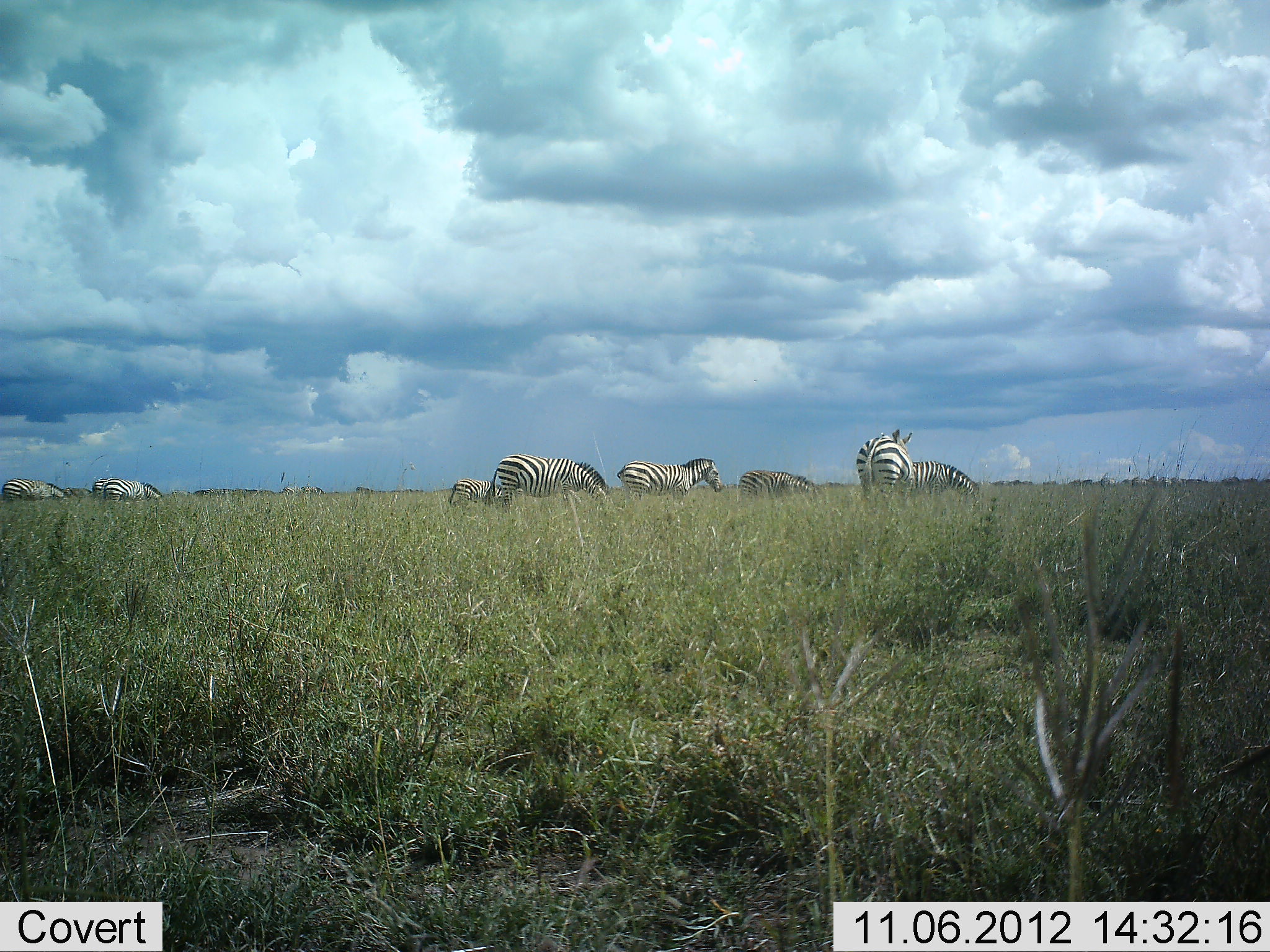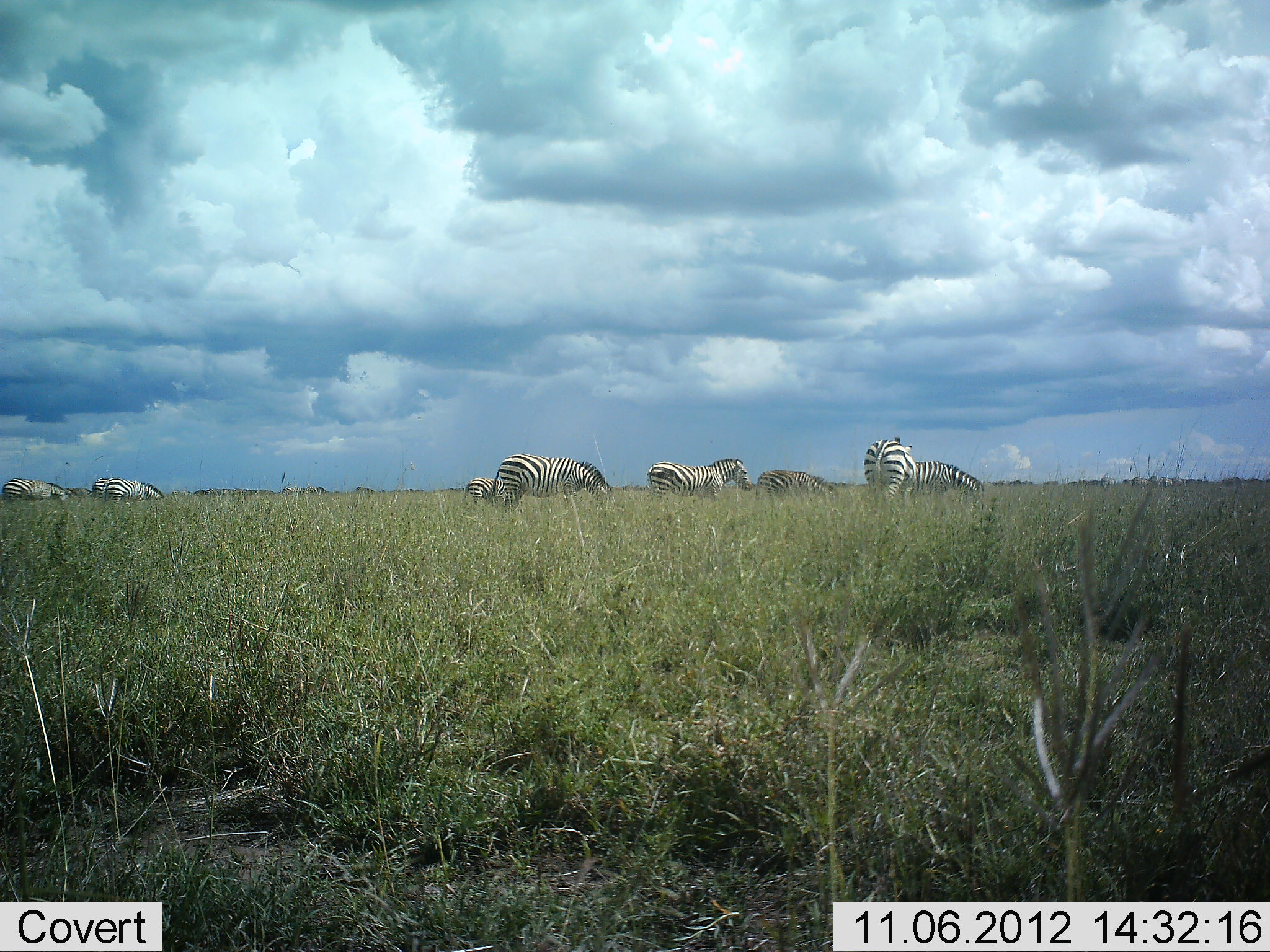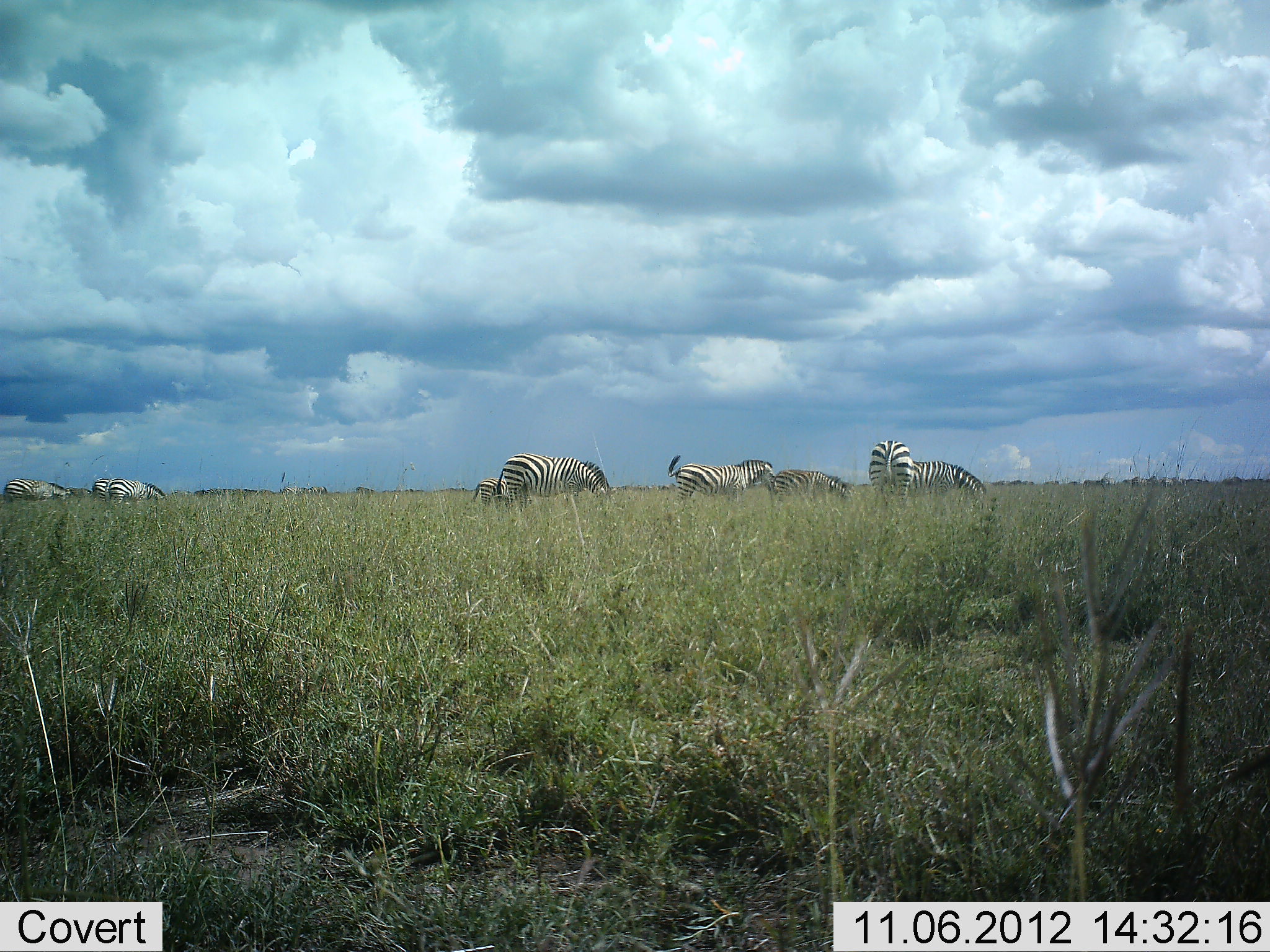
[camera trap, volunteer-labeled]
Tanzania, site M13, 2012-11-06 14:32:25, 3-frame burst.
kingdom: Animalia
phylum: Chordata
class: Mammalia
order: Perissodactyla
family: Equidae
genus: Equus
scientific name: Equus quagga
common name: plains zebra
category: zebra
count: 10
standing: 60%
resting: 0%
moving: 40%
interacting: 0%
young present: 0%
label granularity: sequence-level